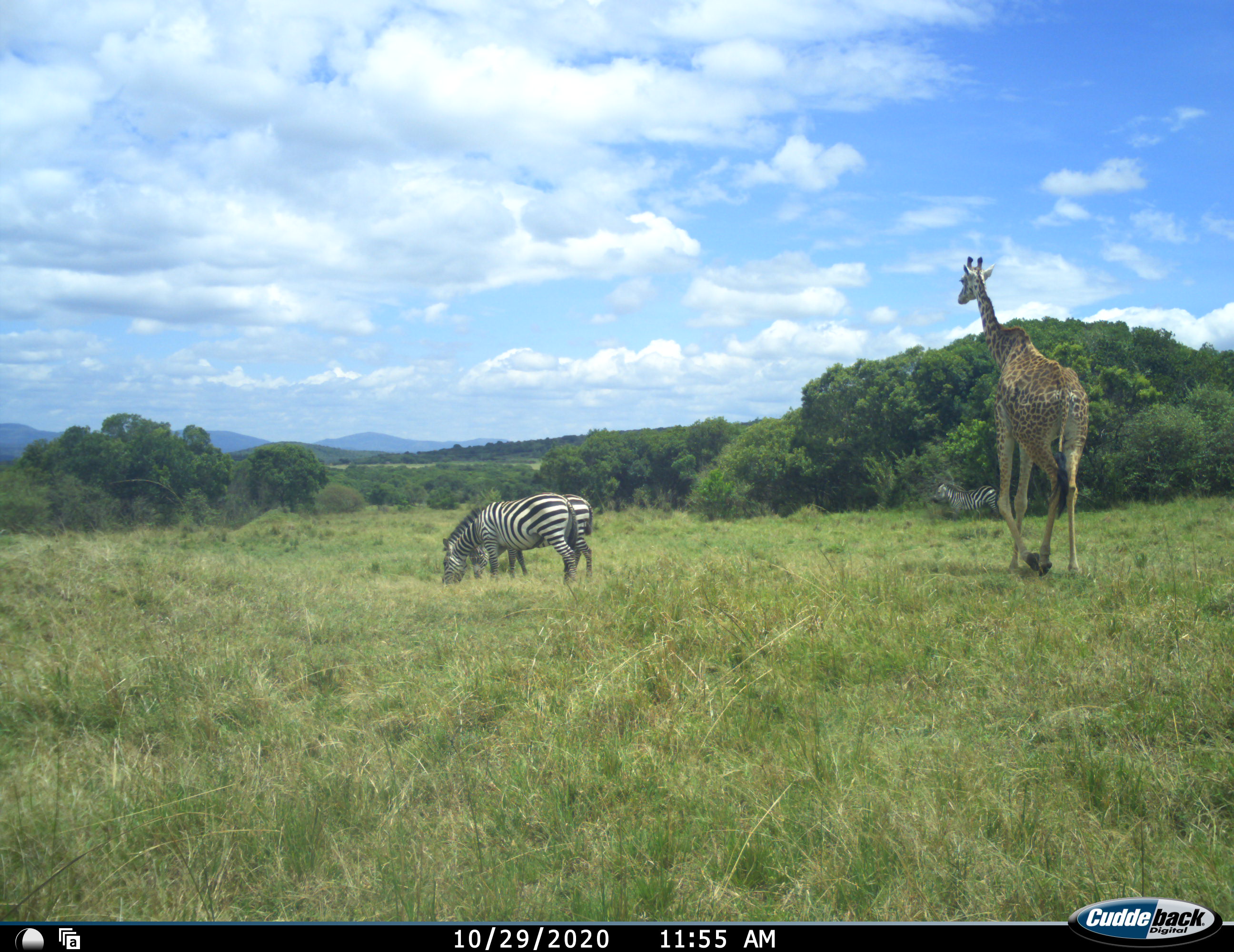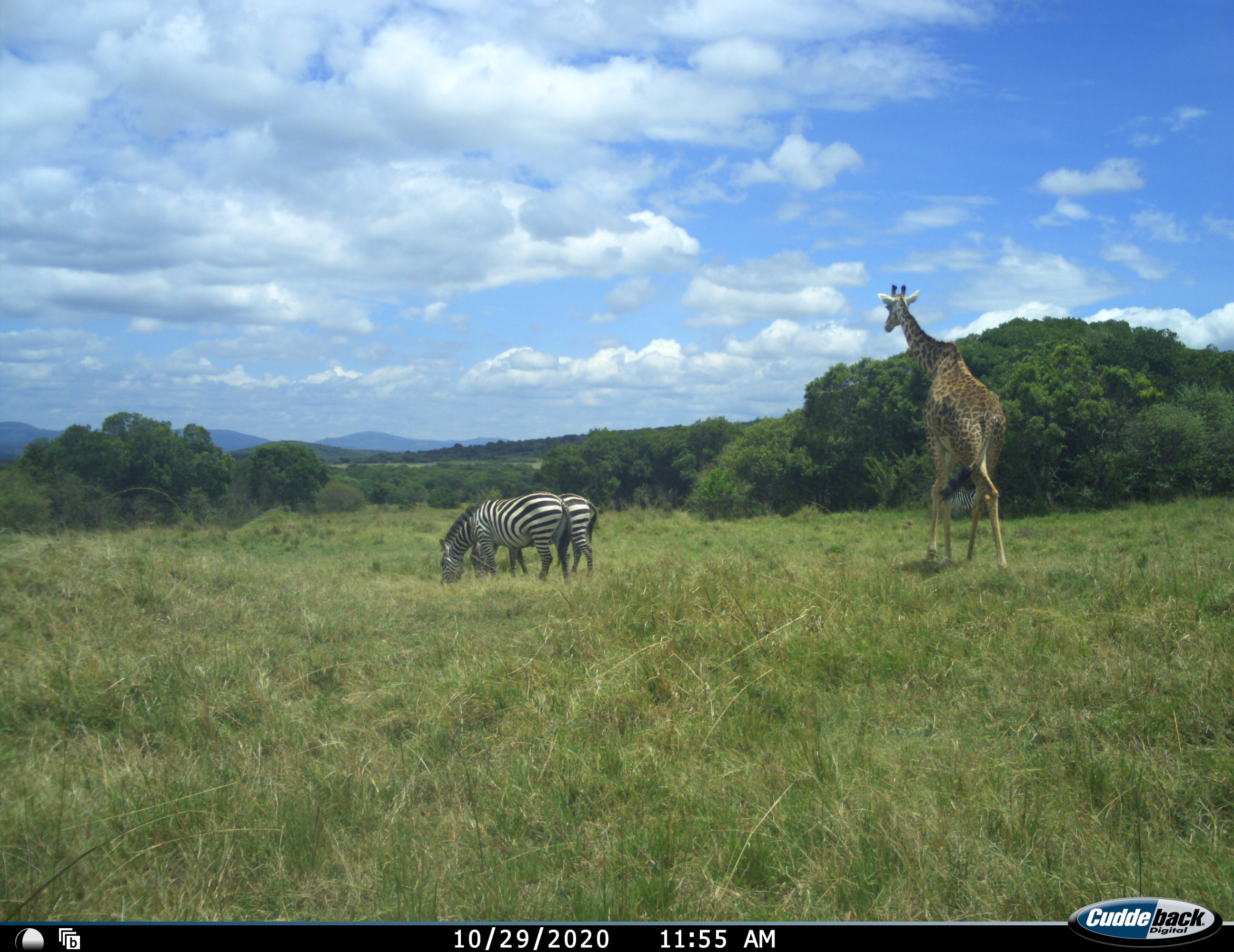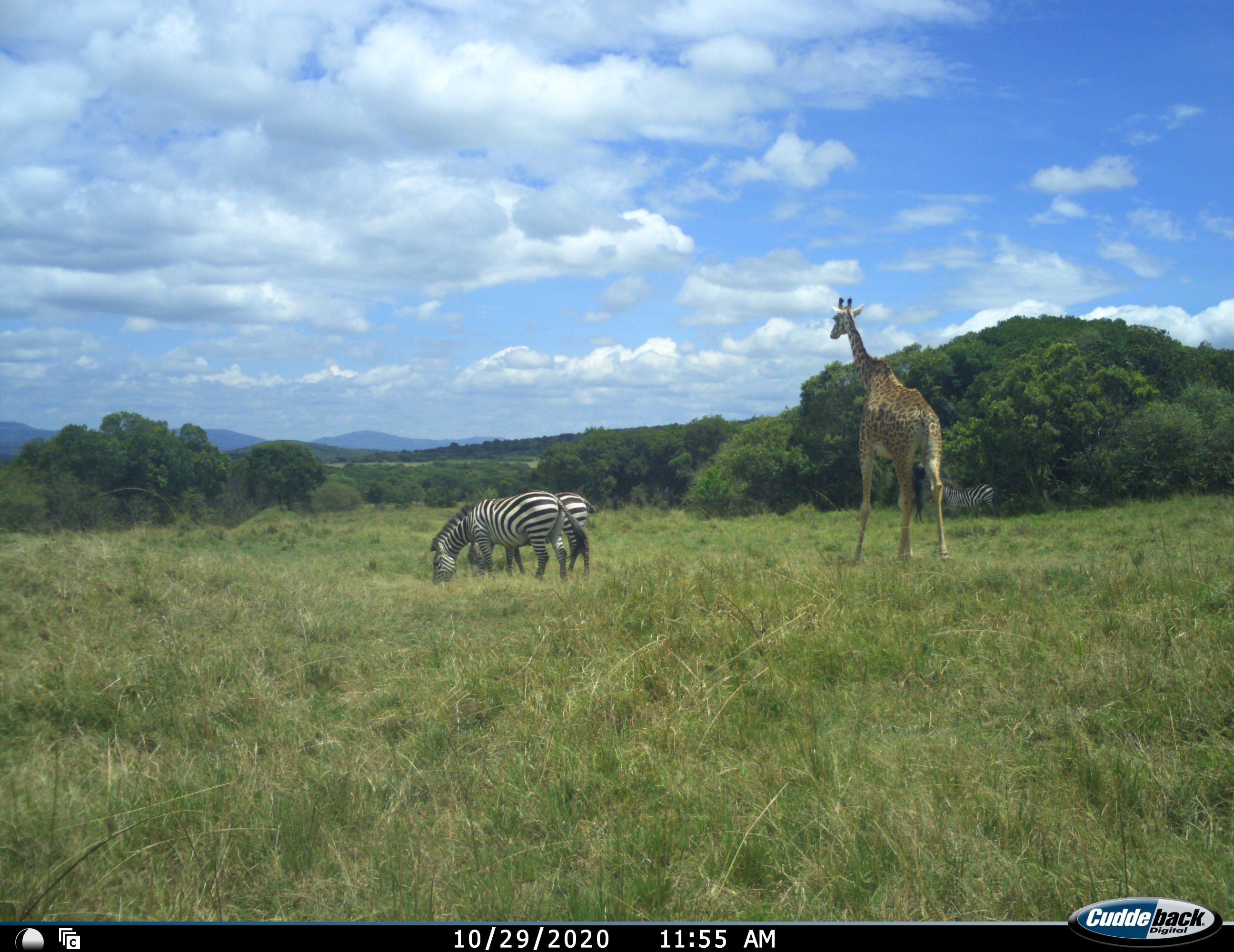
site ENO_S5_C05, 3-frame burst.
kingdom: Animalia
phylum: Chordata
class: Mammalia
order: Artiodactyla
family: Giraffidae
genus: Giraffa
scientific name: Giraffa camelopardalis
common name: giraffe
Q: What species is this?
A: Giraffe (Giraffa camelopardalis).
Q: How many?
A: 1.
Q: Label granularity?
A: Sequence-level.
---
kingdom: Animalia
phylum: Chordata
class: Mammalia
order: Perissodactyla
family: Equidae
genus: Equus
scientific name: Equus quagga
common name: plains zebra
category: zebraplains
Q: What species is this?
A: Zebraplains (plains zebra) (Equus quagga).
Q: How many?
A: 3.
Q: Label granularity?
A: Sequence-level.